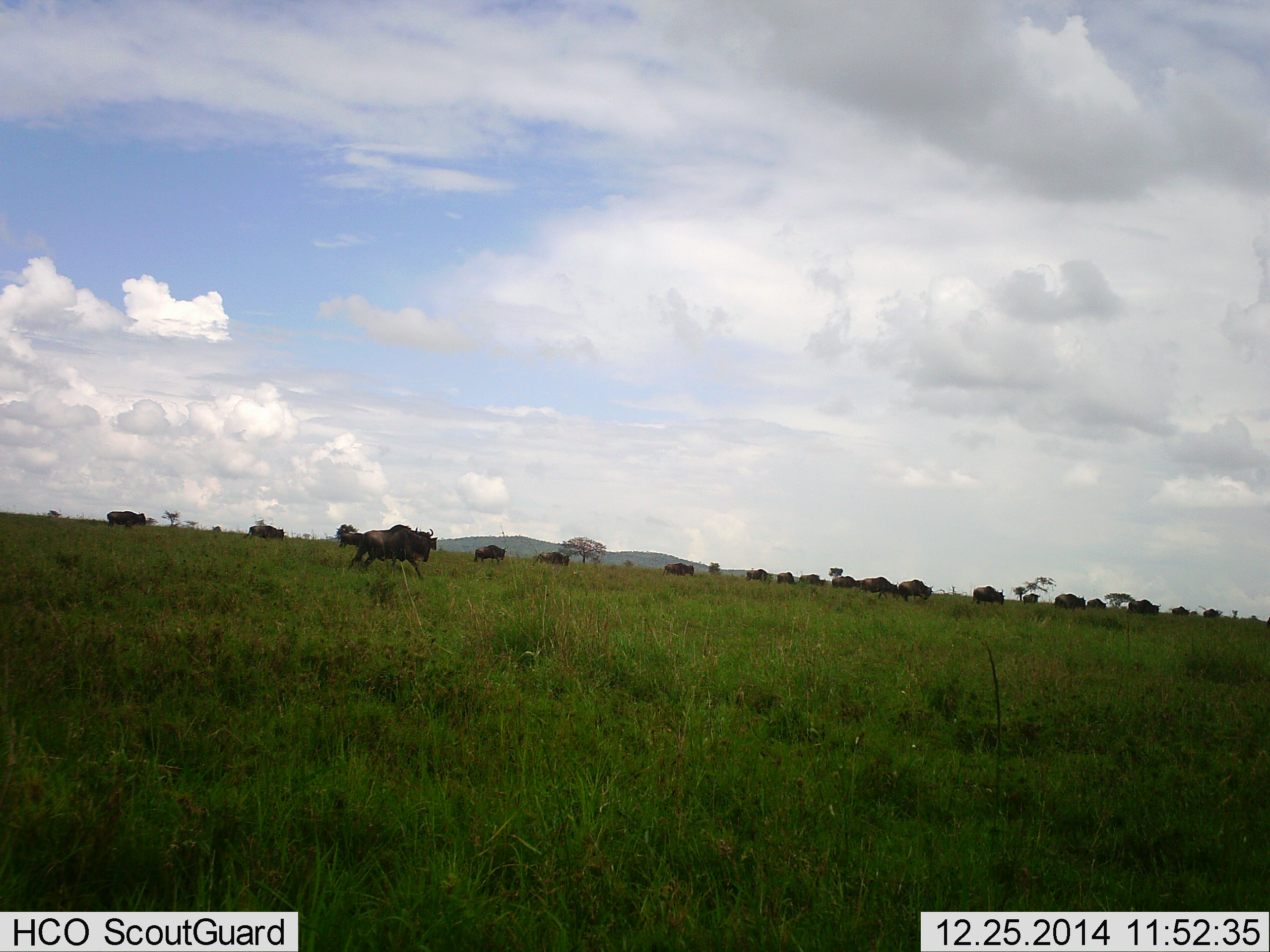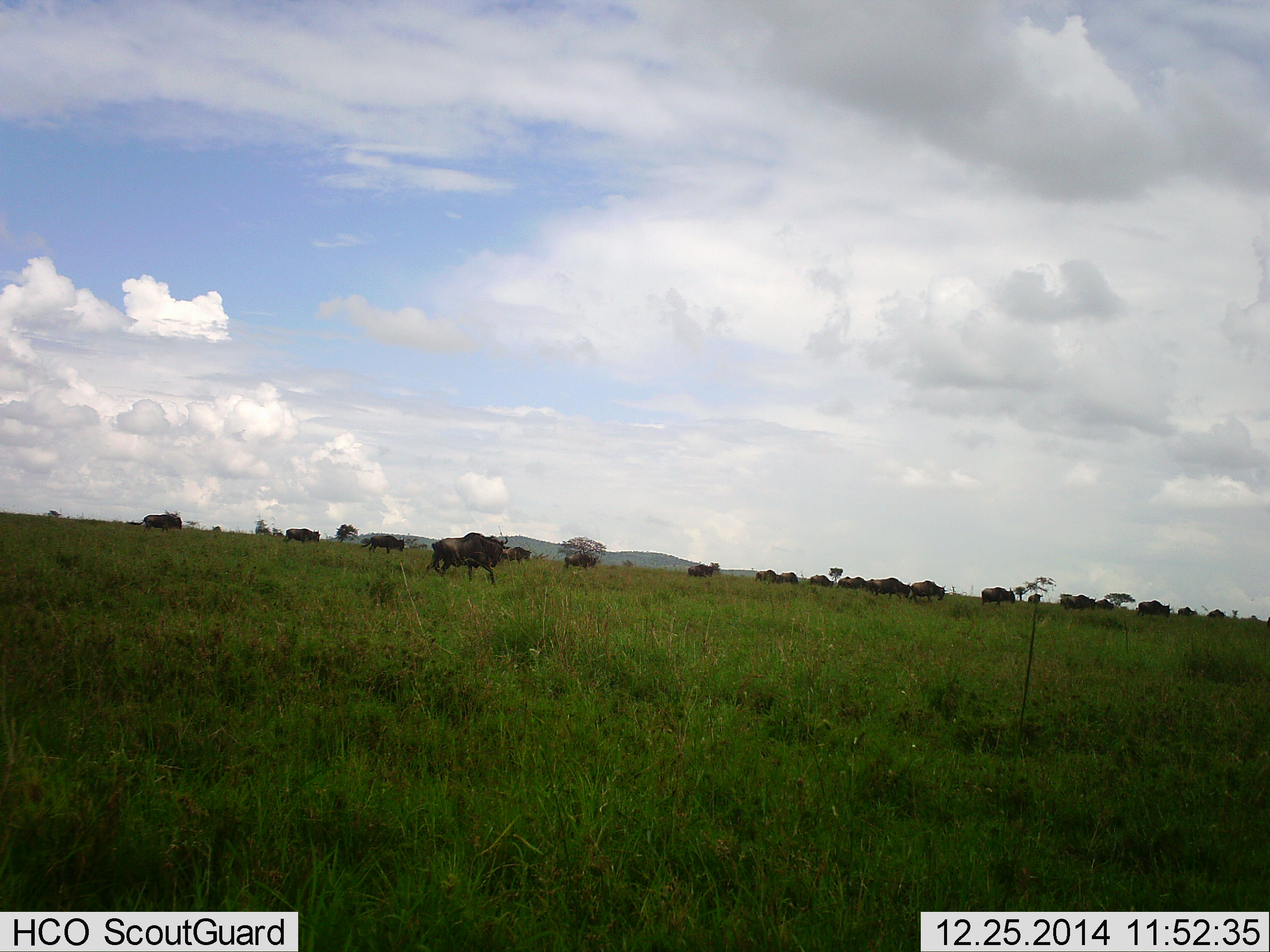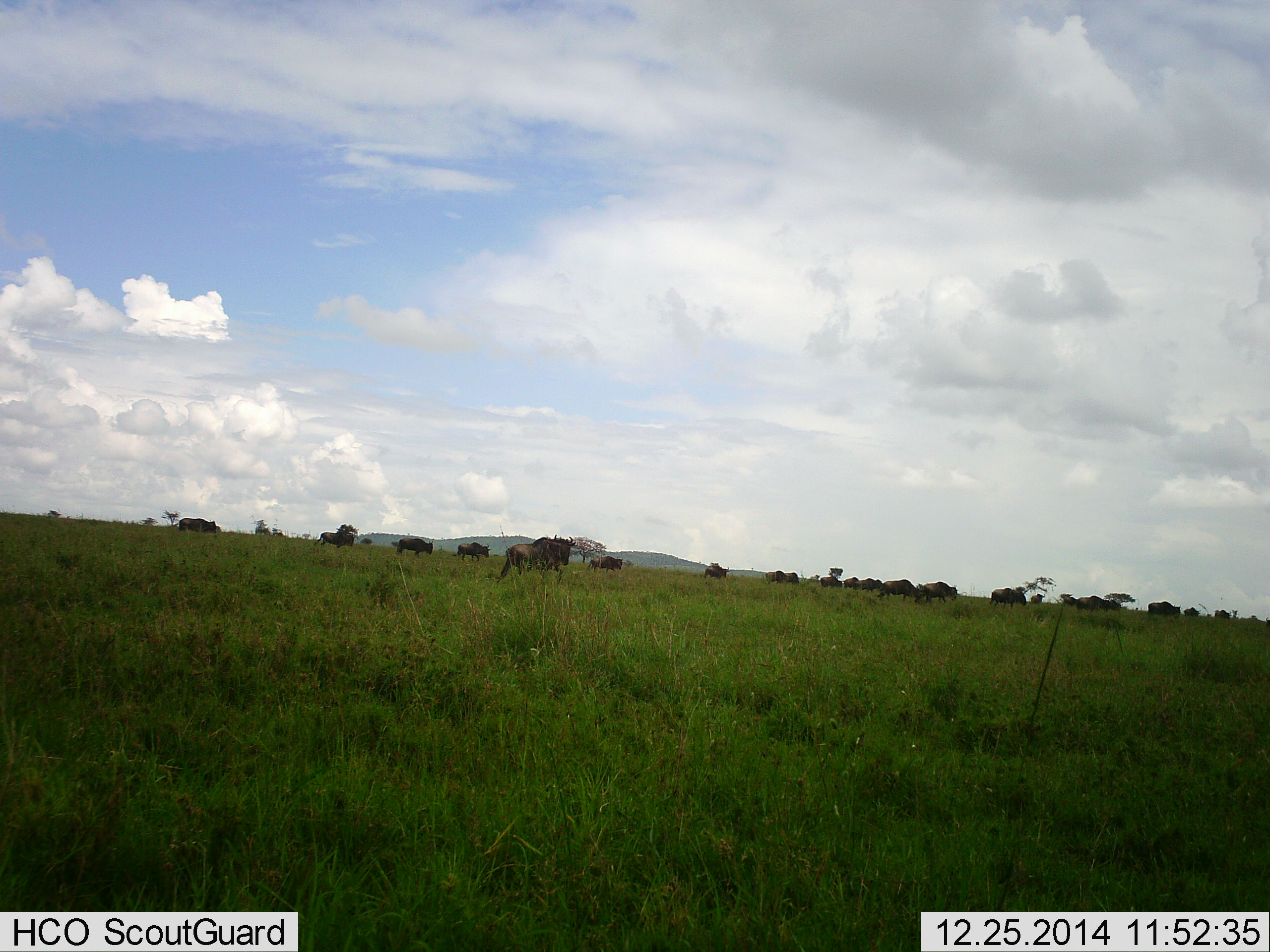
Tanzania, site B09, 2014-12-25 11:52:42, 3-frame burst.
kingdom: Animalia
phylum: Chordata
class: Mammalia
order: Artiodactyla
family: Bovidae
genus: Connochaetes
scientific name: Connochaetes taurinus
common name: blue wildebeest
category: wildebeest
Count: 11-50.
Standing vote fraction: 0%.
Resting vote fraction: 0%.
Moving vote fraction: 100%.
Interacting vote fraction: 0%.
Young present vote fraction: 0%.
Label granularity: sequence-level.